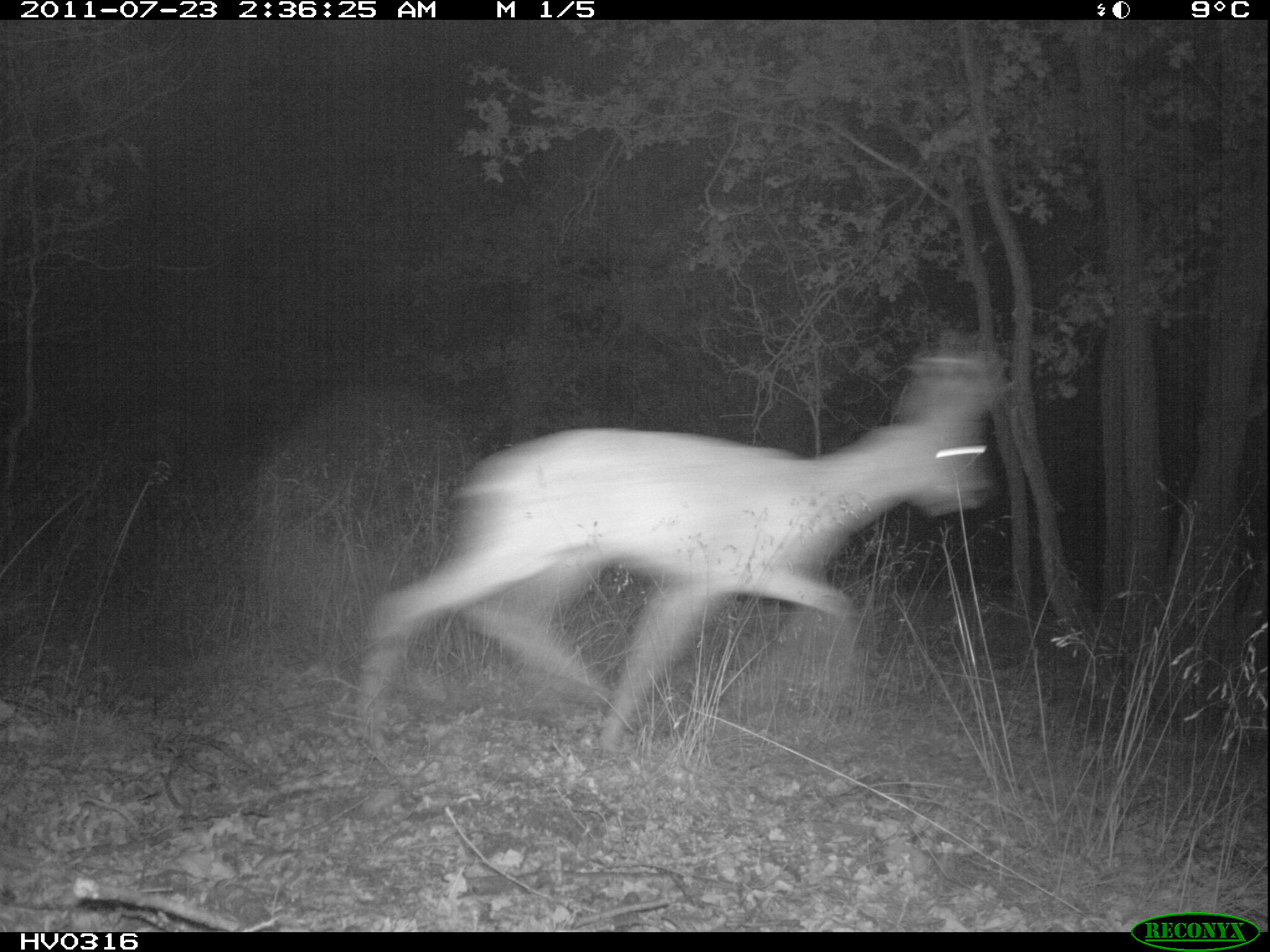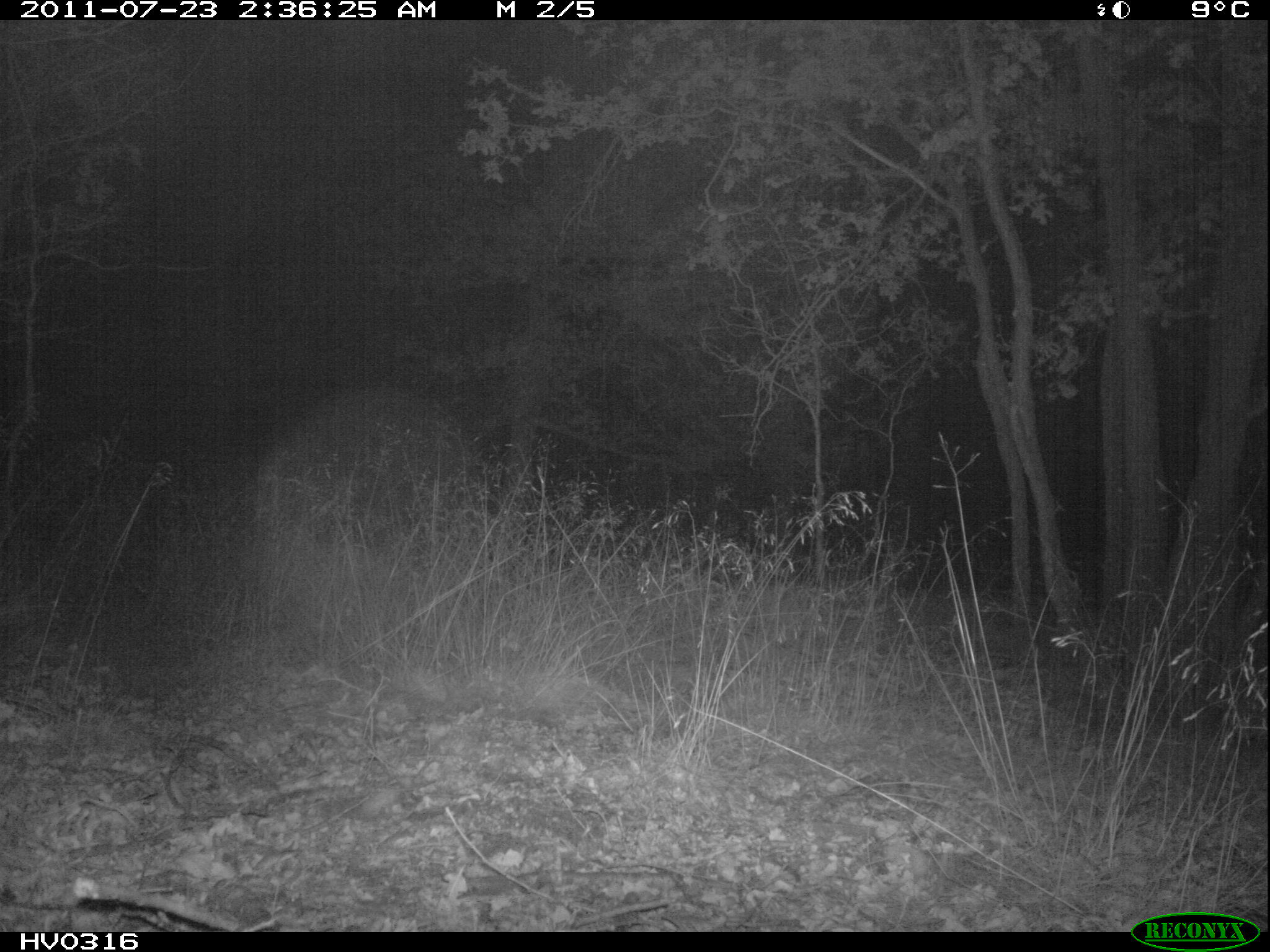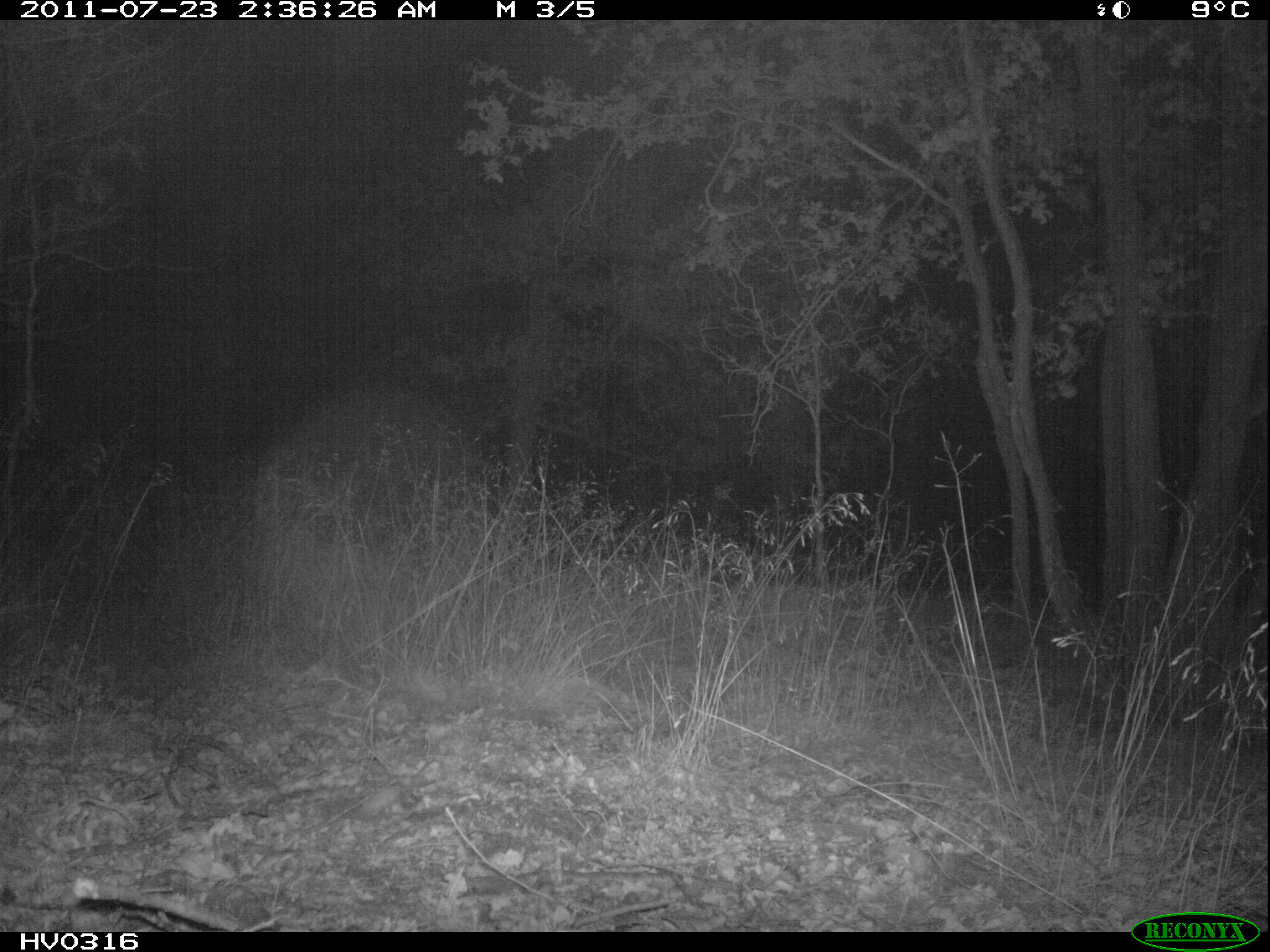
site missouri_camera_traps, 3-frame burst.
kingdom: Animalia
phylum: Chordata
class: Mammalia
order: Artiodactyla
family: Cervidae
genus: Capreolus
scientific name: Capreolus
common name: roe deer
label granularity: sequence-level